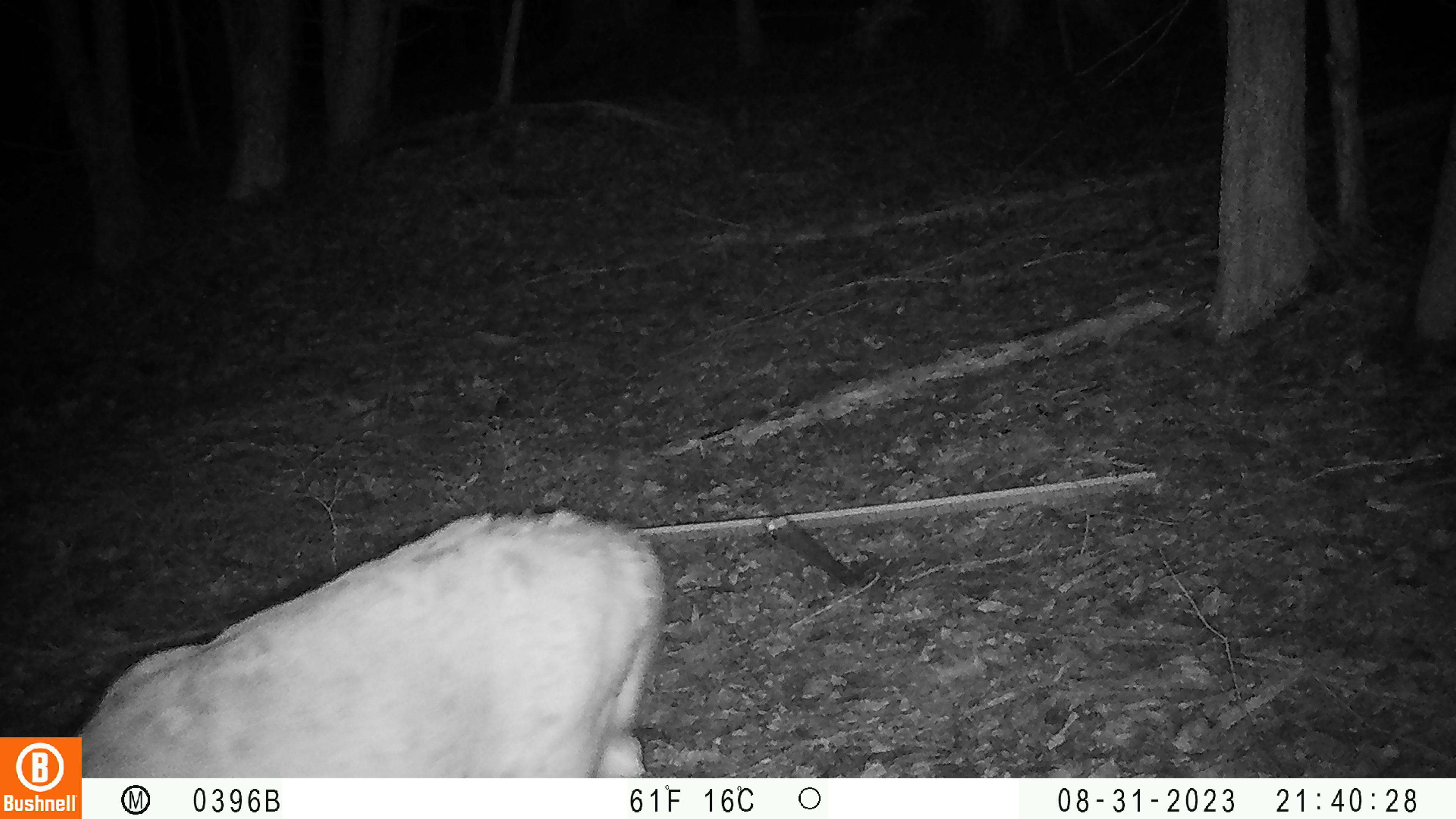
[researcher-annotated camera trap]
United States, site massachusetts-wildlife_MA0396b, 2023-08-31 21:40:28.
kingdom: Animalia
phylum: Chordata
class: Mammalia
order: Artiodactyla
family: Cervidae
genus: Odocoileus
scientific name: Odocoileus virginianus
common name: white-tailed deer